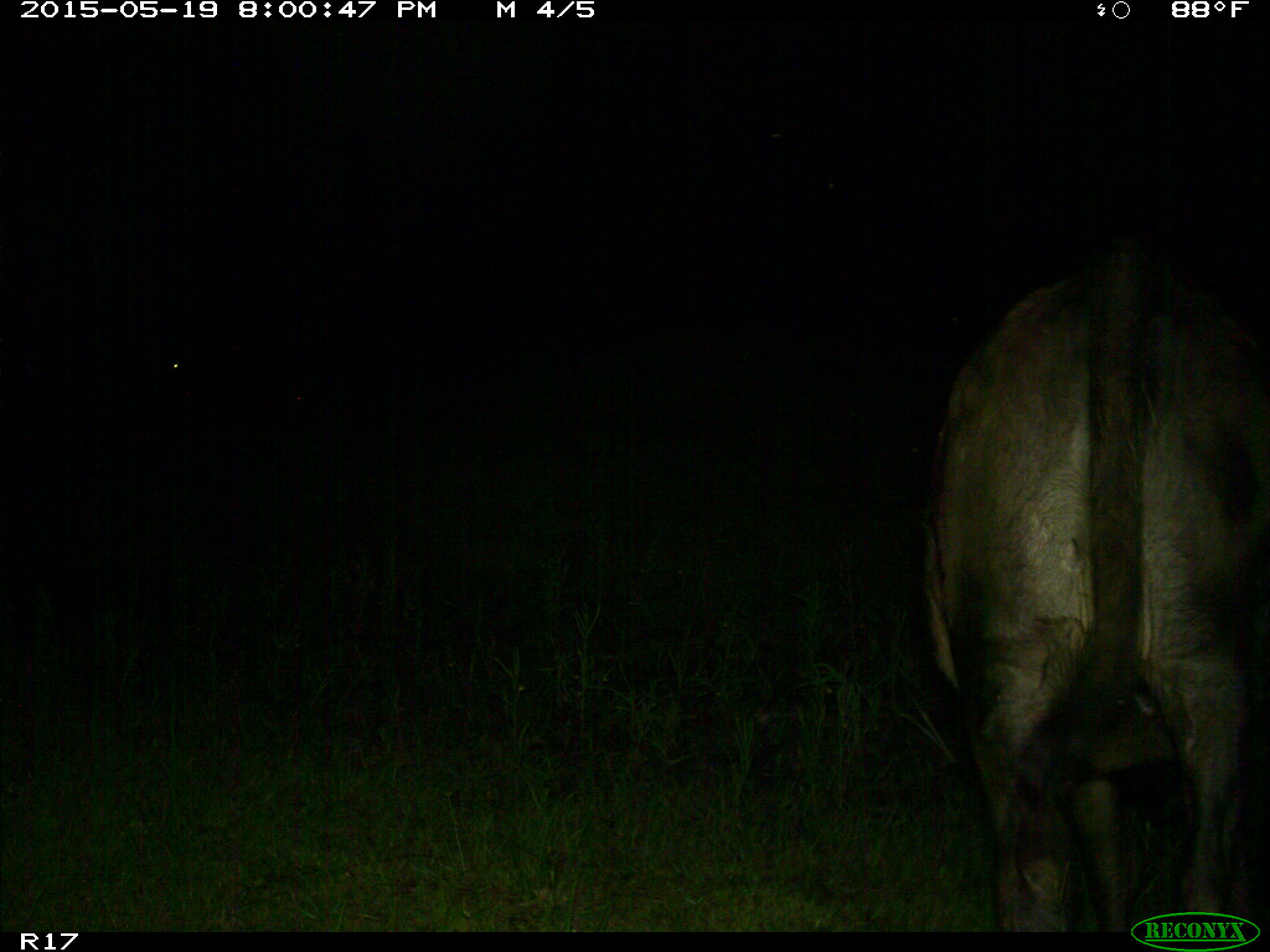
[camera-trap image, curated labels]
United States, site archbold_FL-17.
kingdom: Animalia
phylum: Chordata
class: Mammalia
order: Artiodactyla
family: Bovidae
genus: Bos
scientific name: Bos taurus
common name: domestic cow